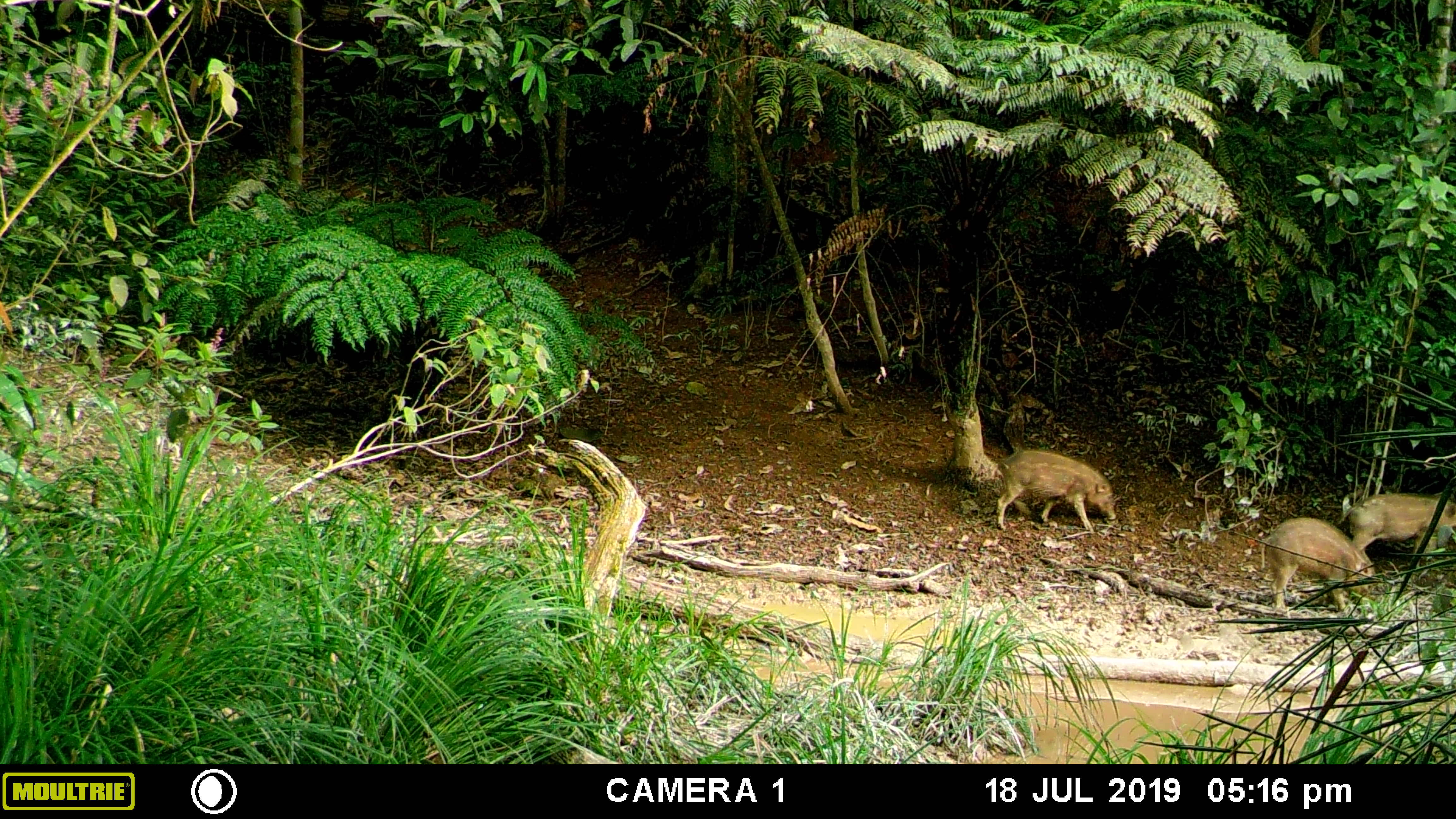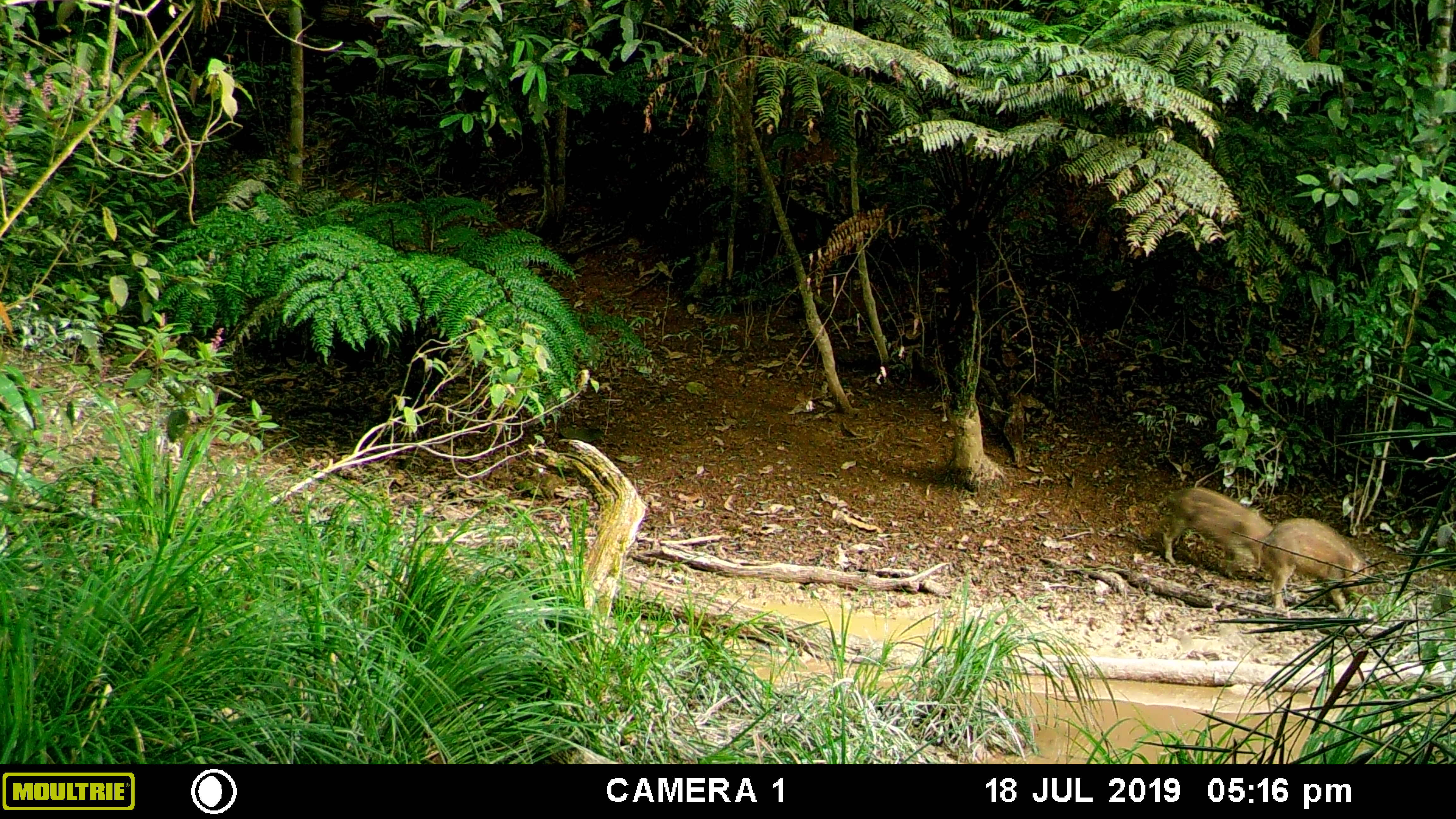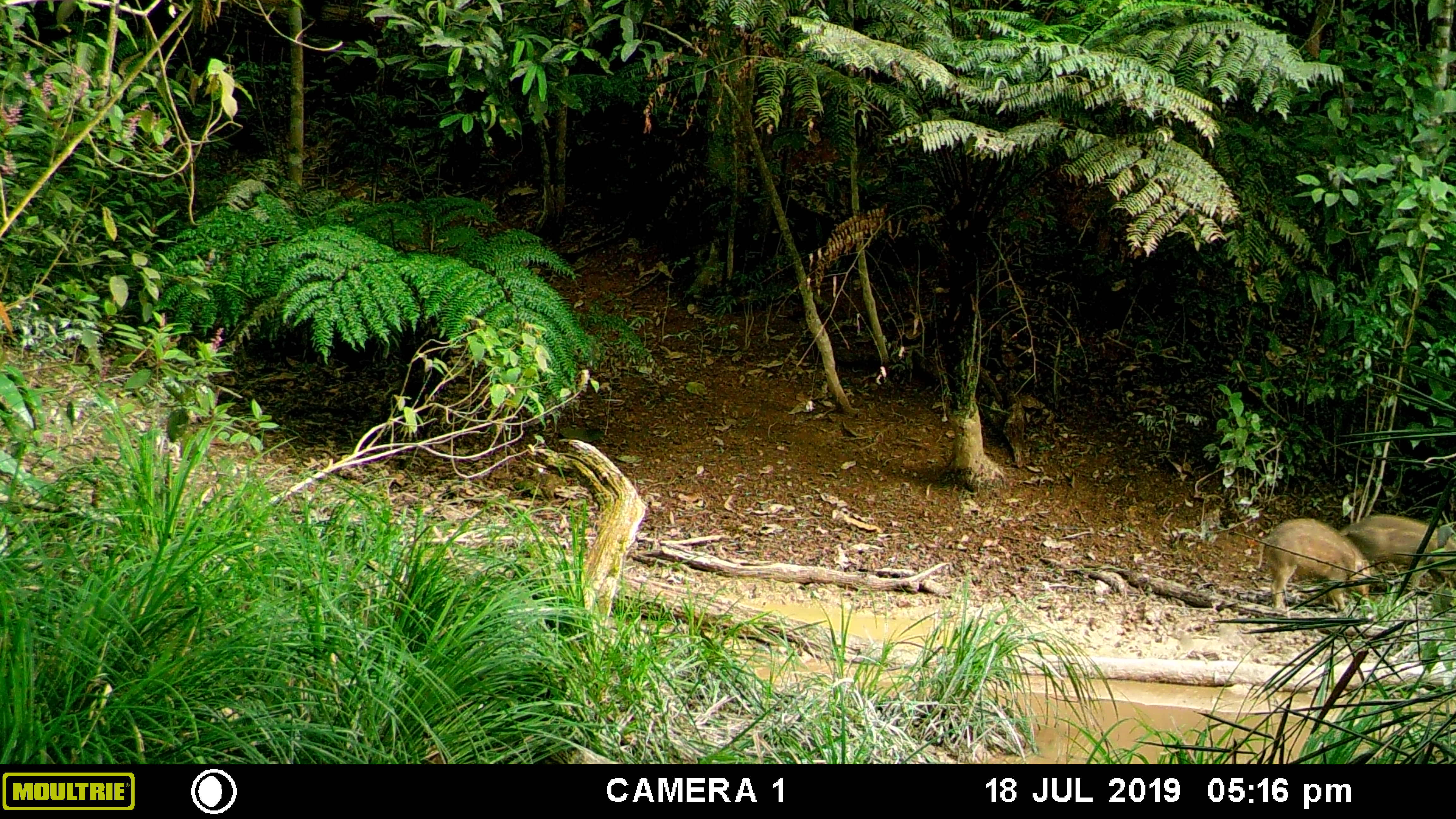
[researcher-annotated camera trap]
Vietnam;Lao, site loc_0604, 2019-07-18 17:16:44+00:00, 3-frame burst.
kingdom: Animalia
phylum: Chordata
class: Mammalia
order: Artiodactyla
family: Suidae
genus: Sus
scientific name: Sus scrofa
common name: eurasian wild pig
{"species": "eurasian wild pig (Sus scrofa)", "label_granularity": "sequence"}